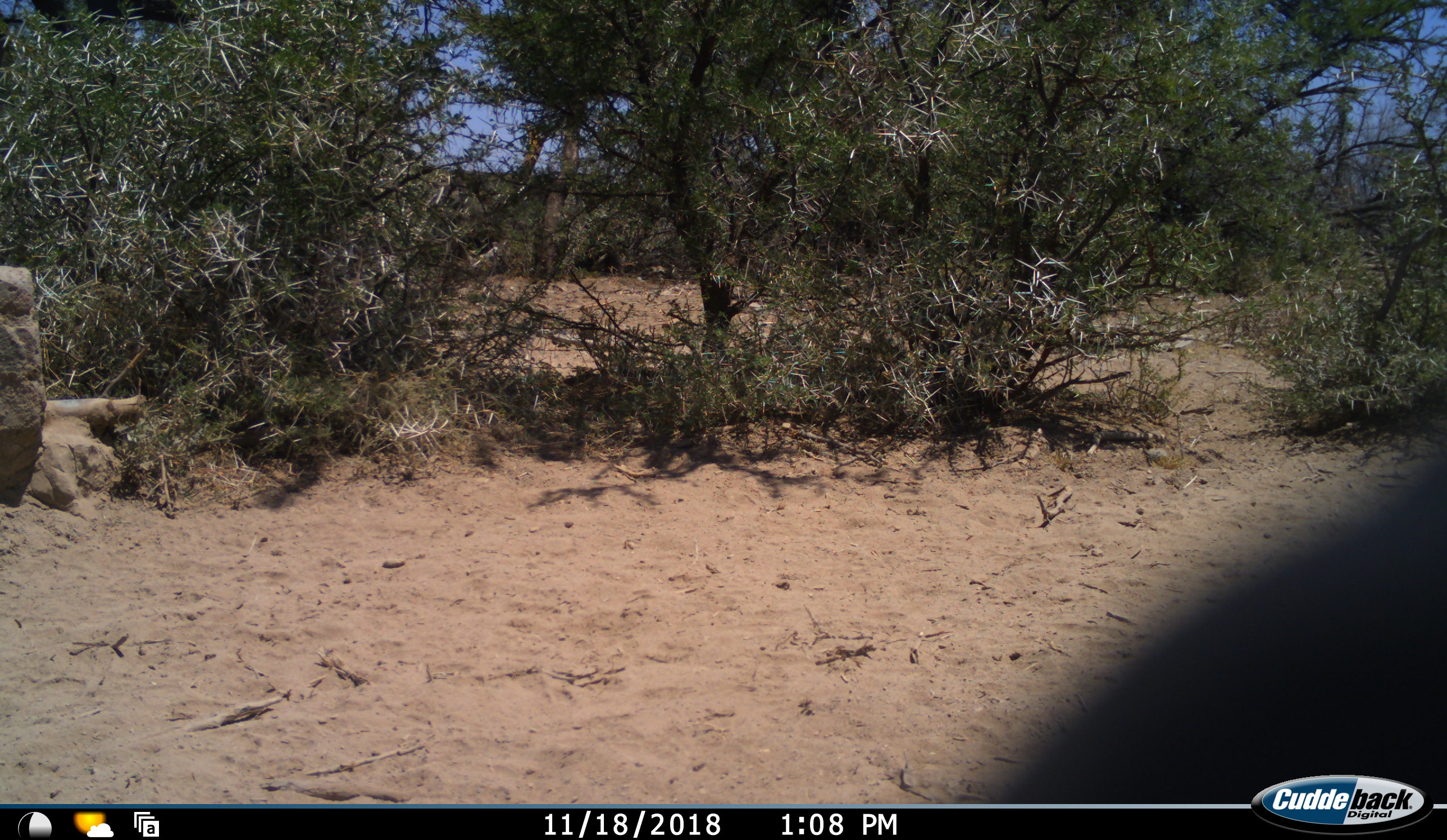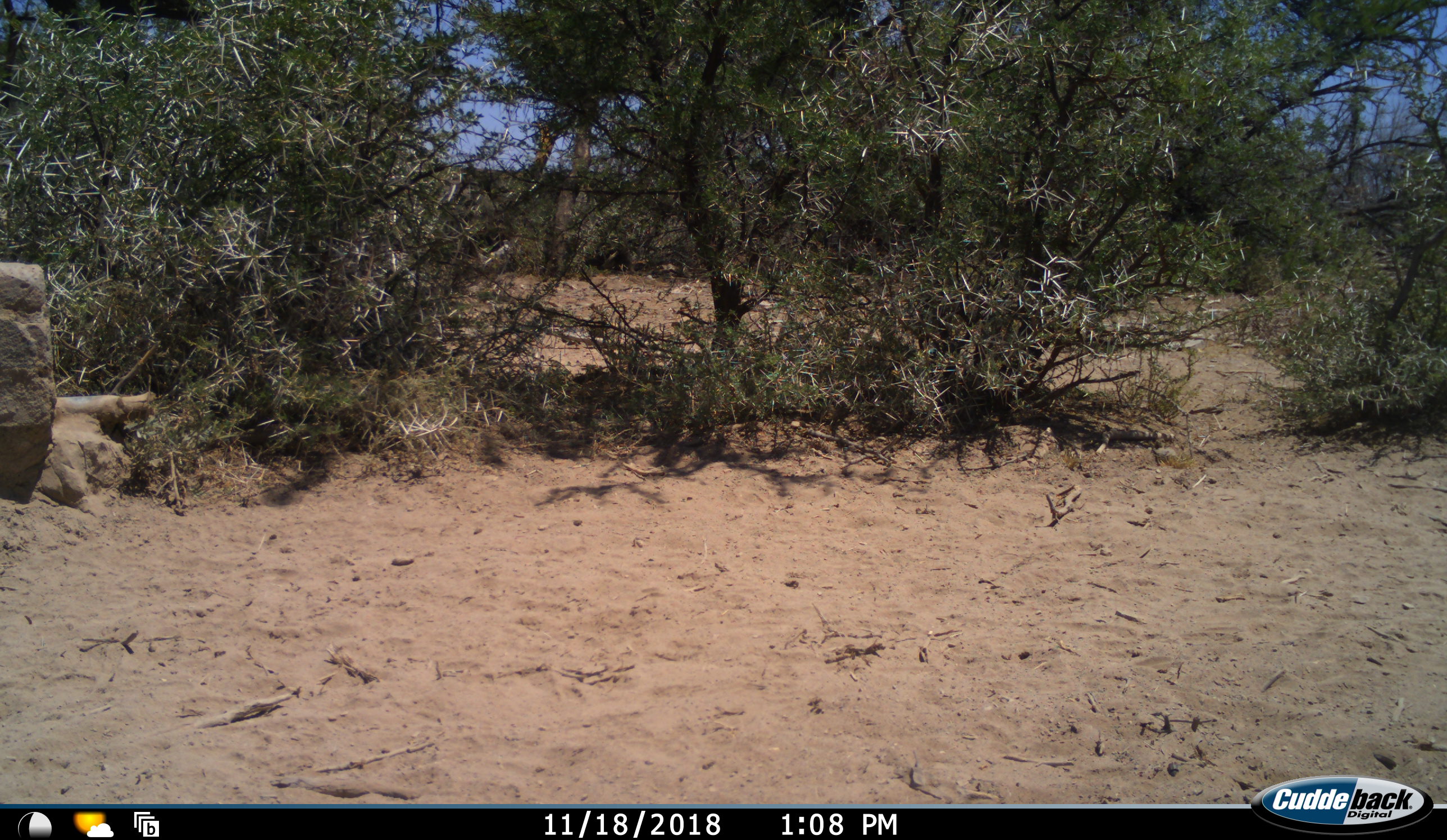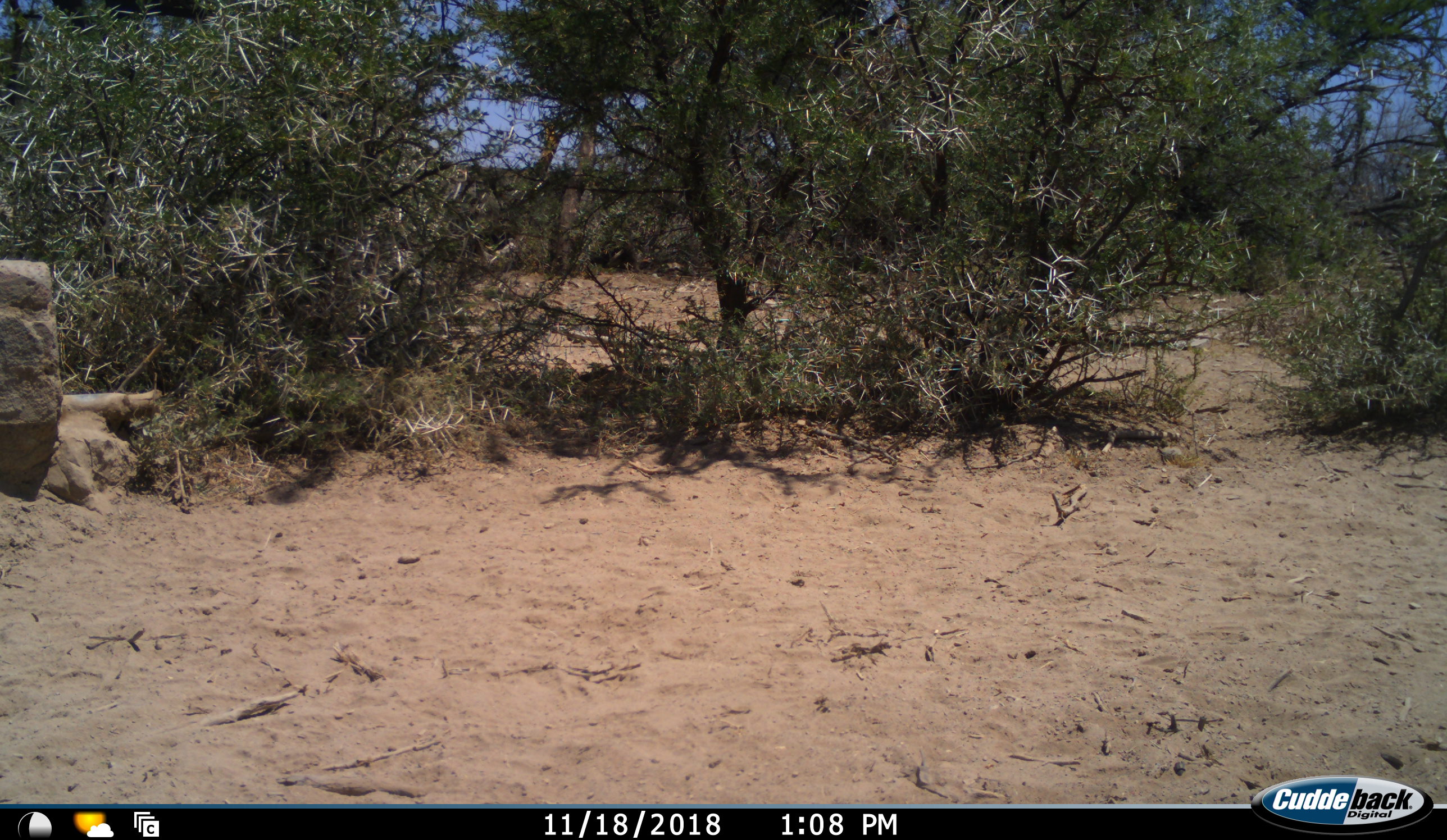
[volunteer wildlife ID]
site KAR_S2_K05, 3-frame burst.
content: unidentified animal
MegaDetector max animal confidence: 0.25